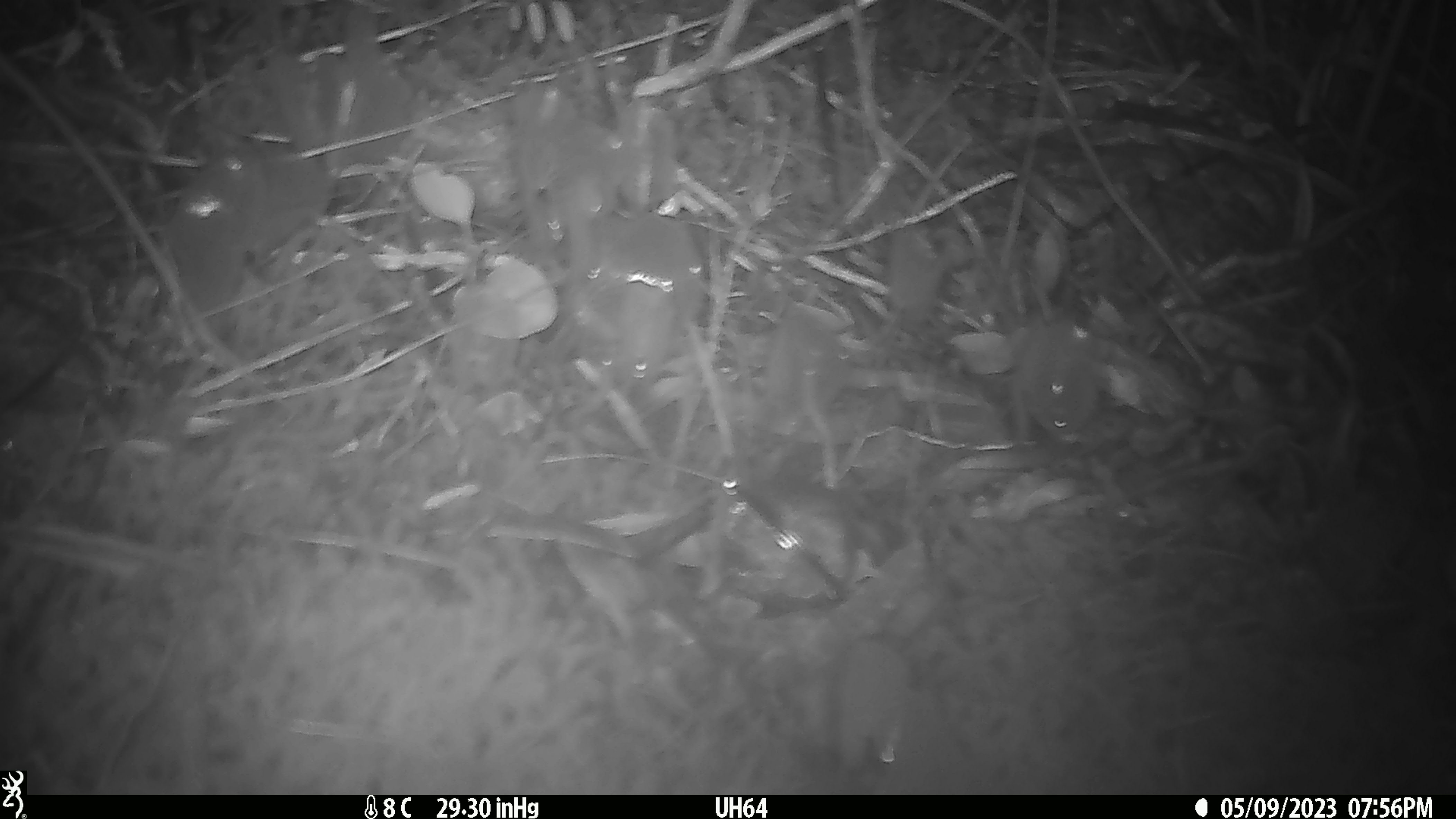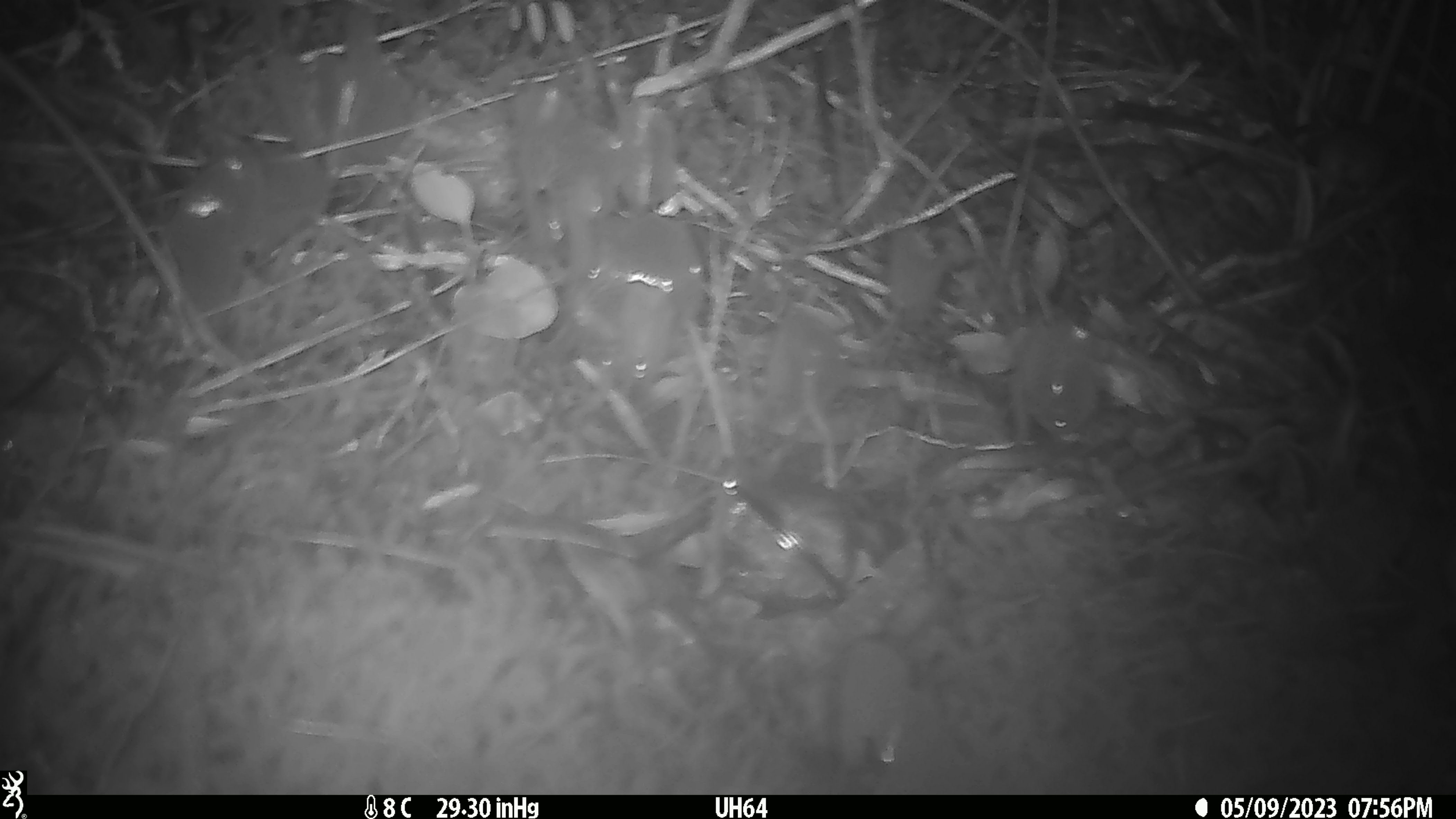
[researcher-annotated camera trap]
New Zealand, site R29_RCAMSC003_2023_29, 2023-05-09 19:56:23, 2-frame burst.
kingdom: Animalia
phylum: Chordata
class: Mammalia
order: Rodentia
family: Muridae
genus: Mus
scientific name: Mus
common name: mouse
Mouse (Mus).